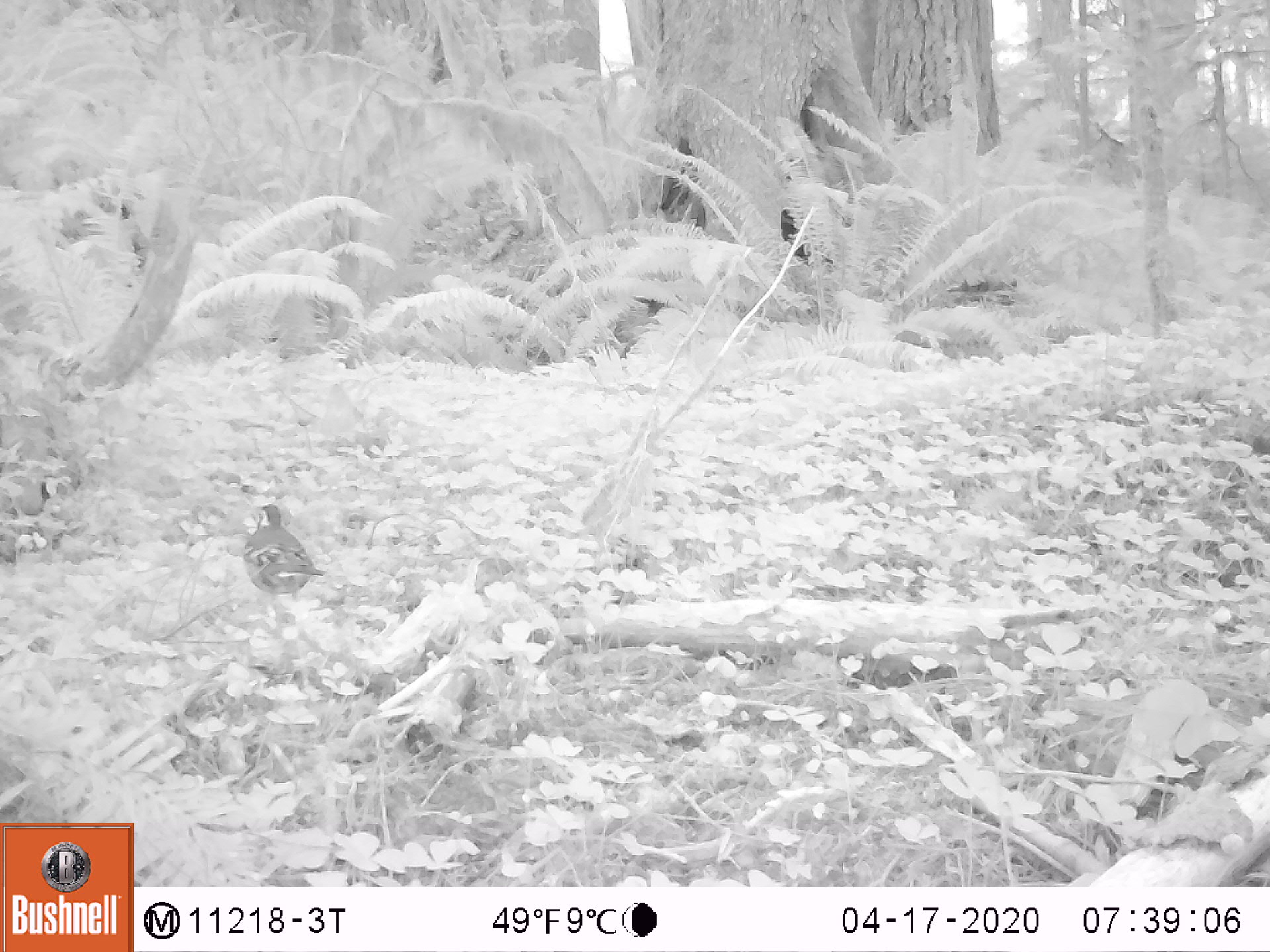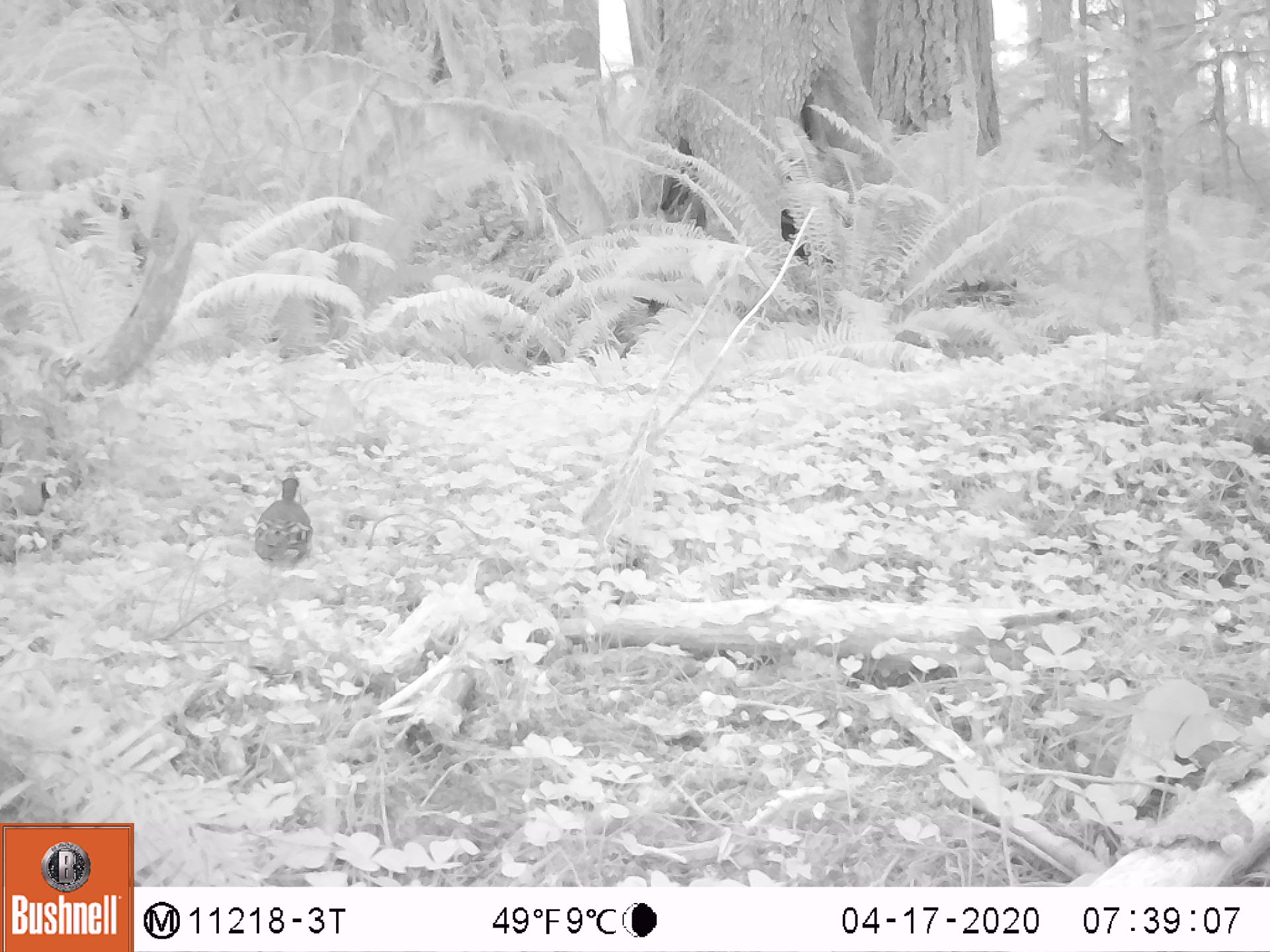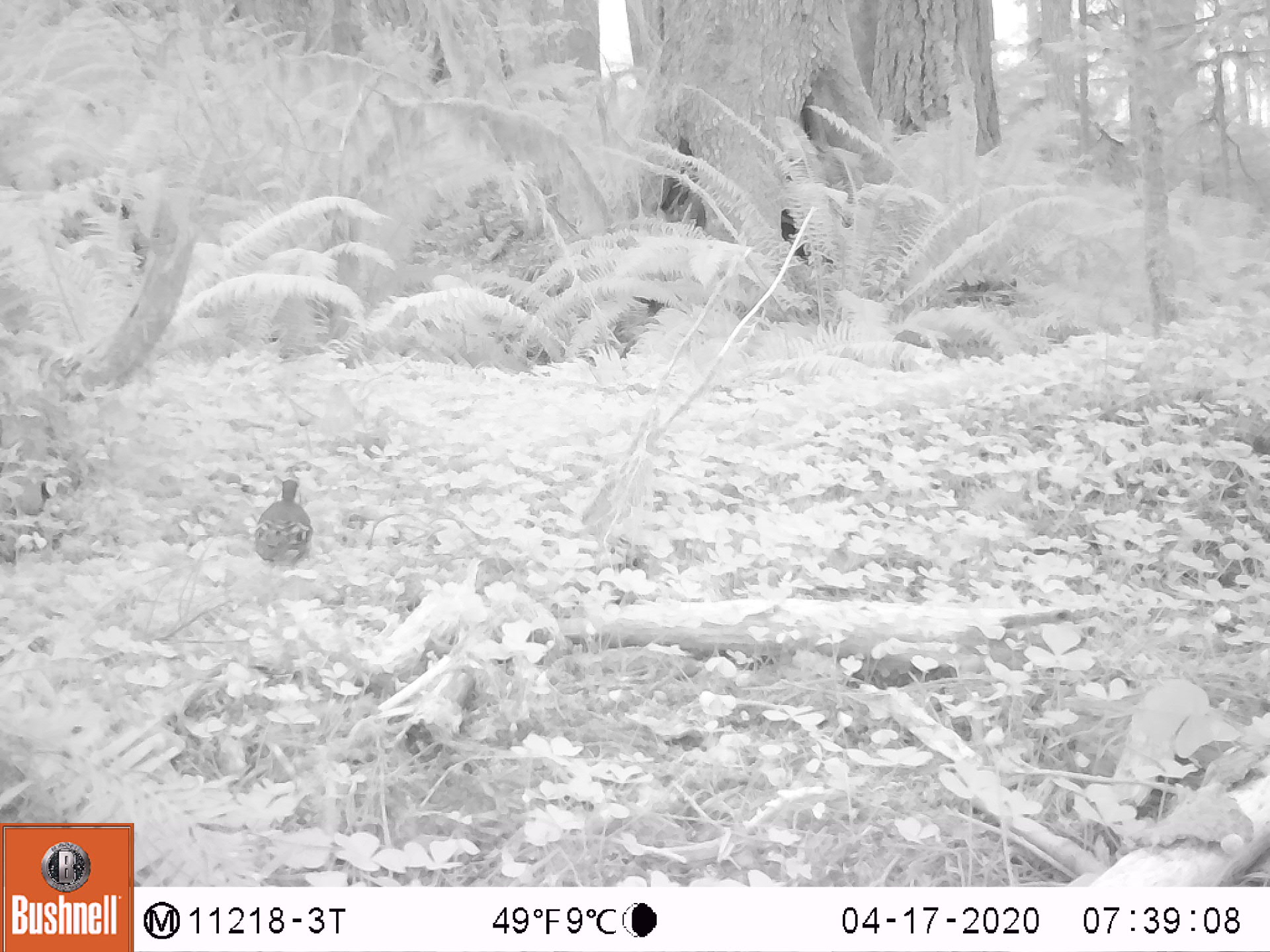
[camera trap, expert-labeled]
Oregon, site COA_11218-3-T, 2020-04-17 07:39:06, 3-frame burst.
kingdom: Animalia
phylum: Chordata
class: Aves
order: Passeriformes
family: Turdidae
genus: Ixoreus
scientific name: Ixoreus naevius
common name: varied thrush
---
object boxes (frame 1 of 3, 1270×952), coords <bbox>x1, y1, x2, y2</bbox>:
varied thrush: <bbox>233, 502, 323, 601</bbox>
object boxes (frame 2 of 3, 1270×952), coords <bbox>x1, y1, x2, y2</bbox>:
varied thrush: <bbox>246, 474, 316, 571</bbox>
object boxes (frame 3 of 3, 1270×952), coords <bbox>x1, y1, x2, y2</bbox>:
varied thrush: <bbox>246, 474, 316, 572</bbox>